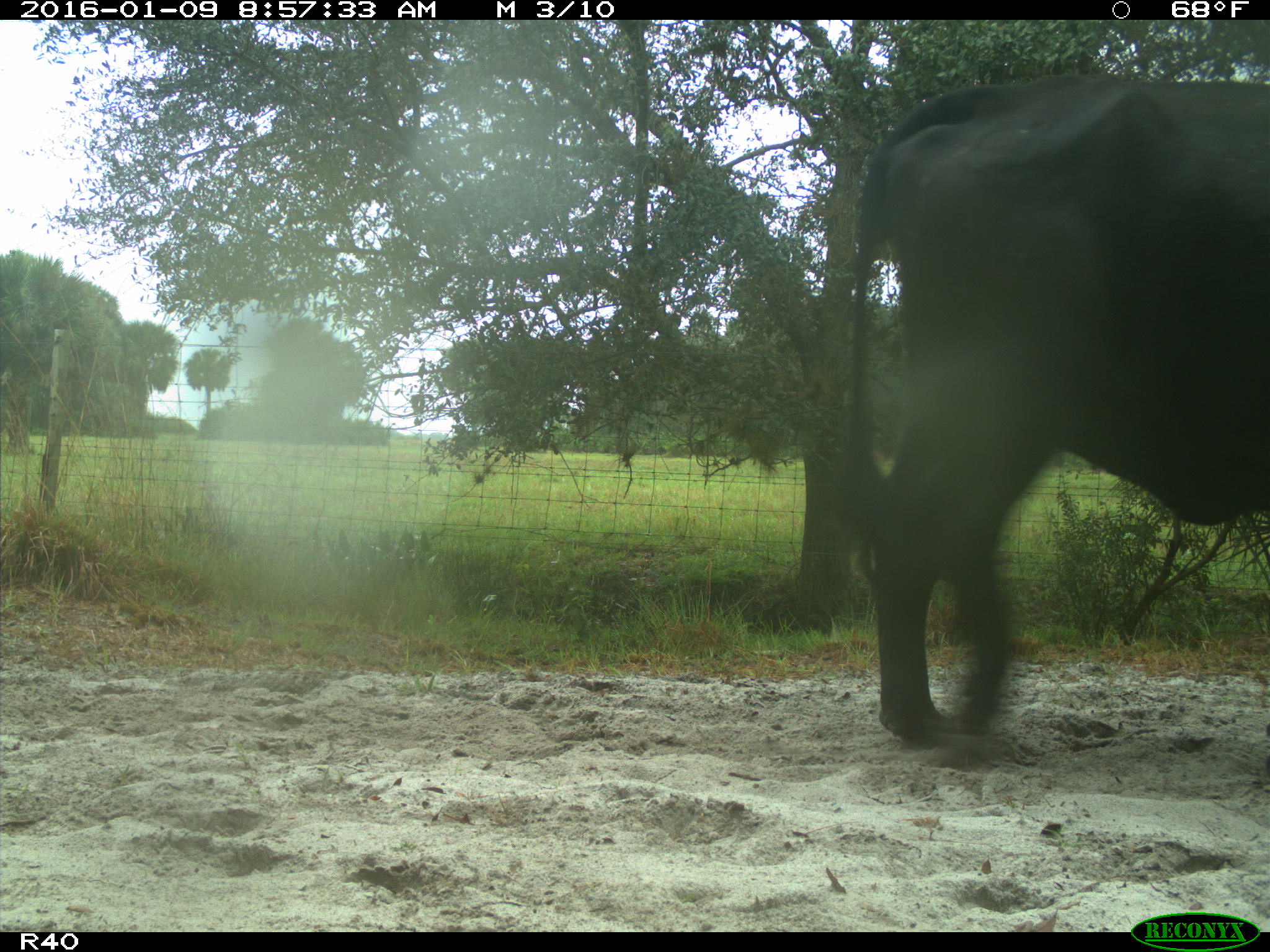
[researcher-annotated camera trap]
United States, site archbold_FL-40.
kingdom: Animalia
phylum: Chordata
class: Mammalia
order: Artiodactyla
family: Bovidae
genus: Bos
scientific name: Bos taurus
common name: domestic cow